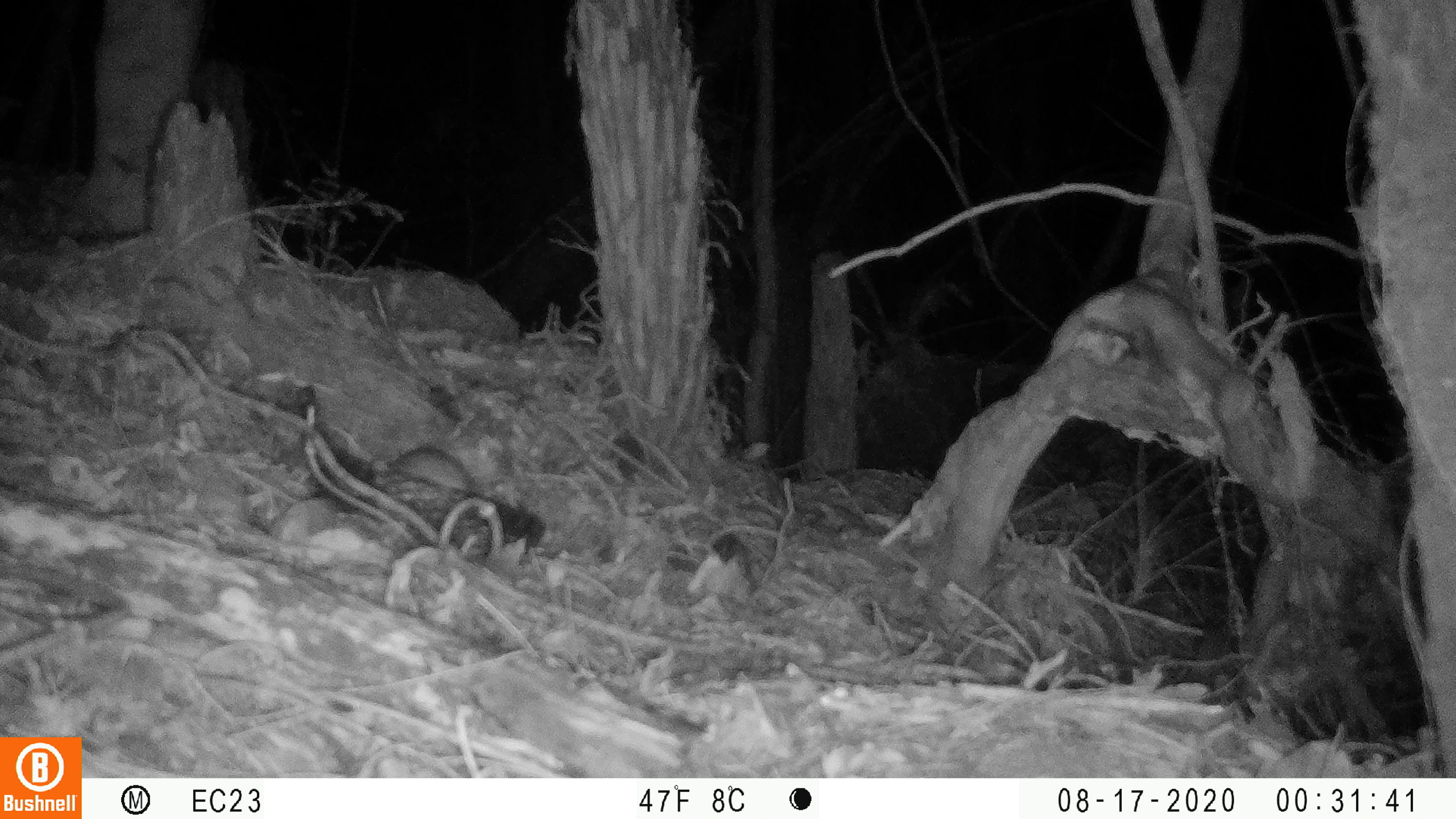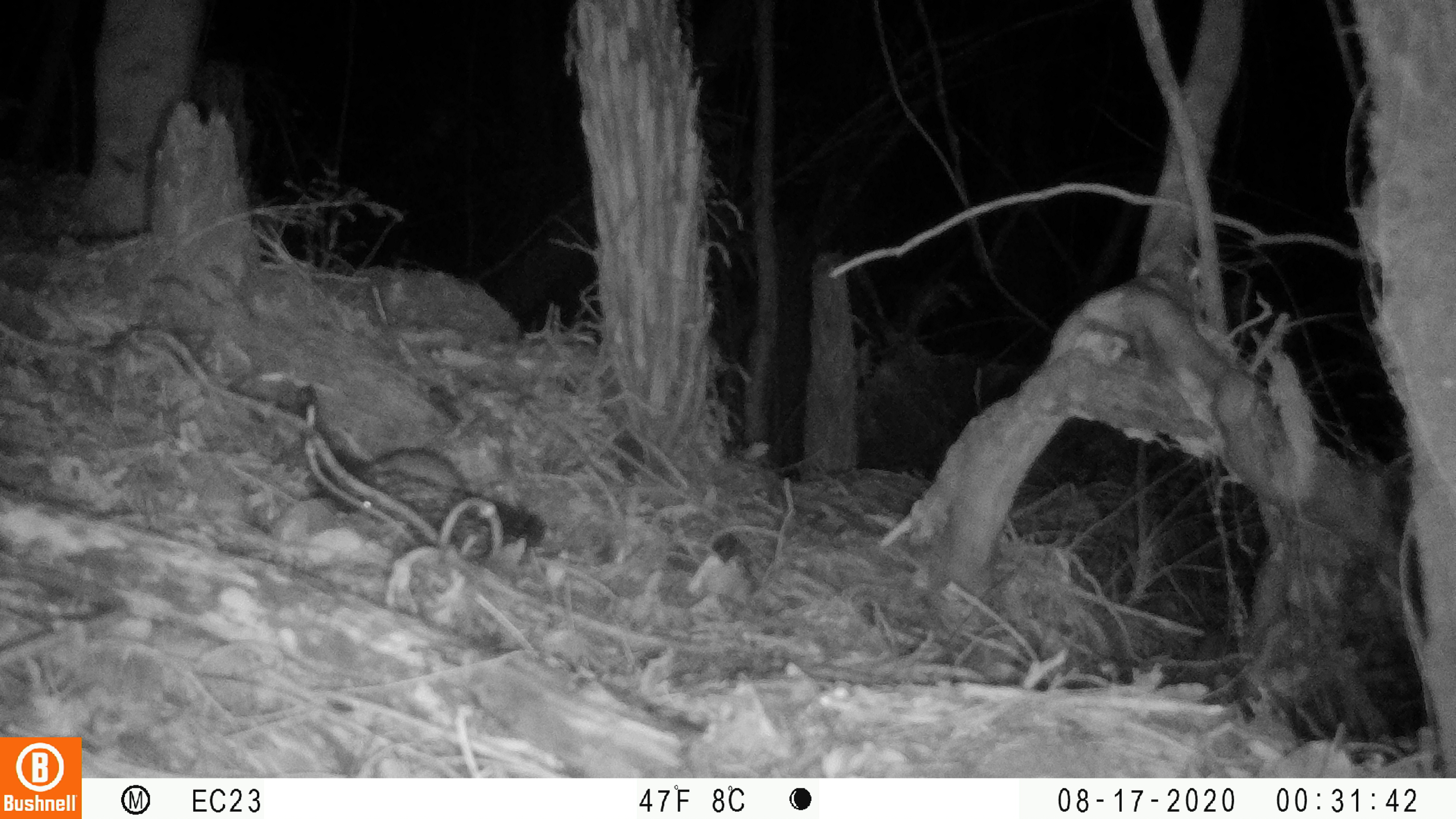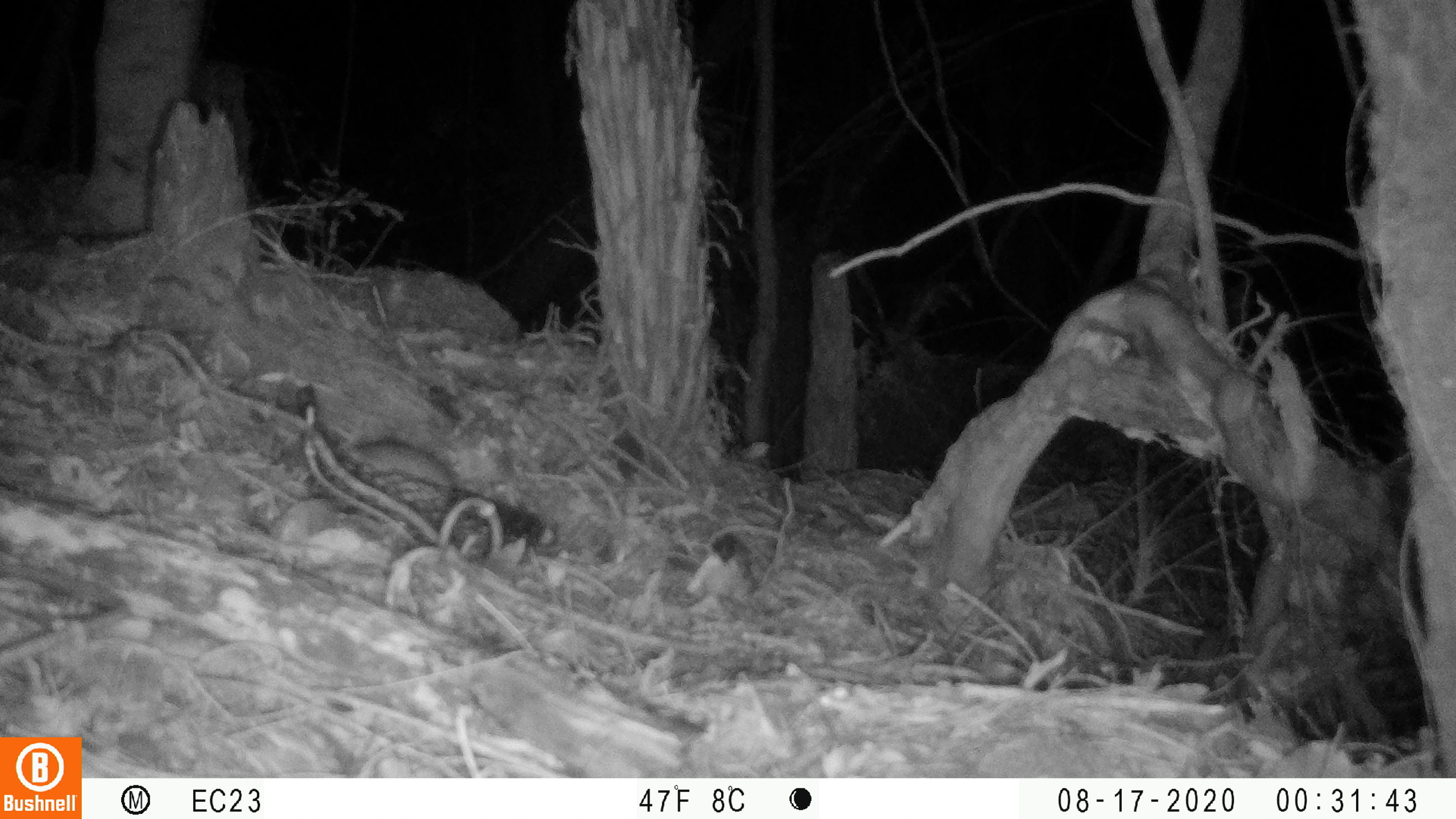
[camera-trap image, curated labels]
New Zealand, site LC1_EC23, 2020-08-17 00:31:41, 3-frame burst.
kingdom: Animalia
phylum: Chordata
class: Mammalia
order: Rodentia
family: Muridae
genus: Rattus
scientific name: Rattus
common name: rat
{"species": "rat (Rattus)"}